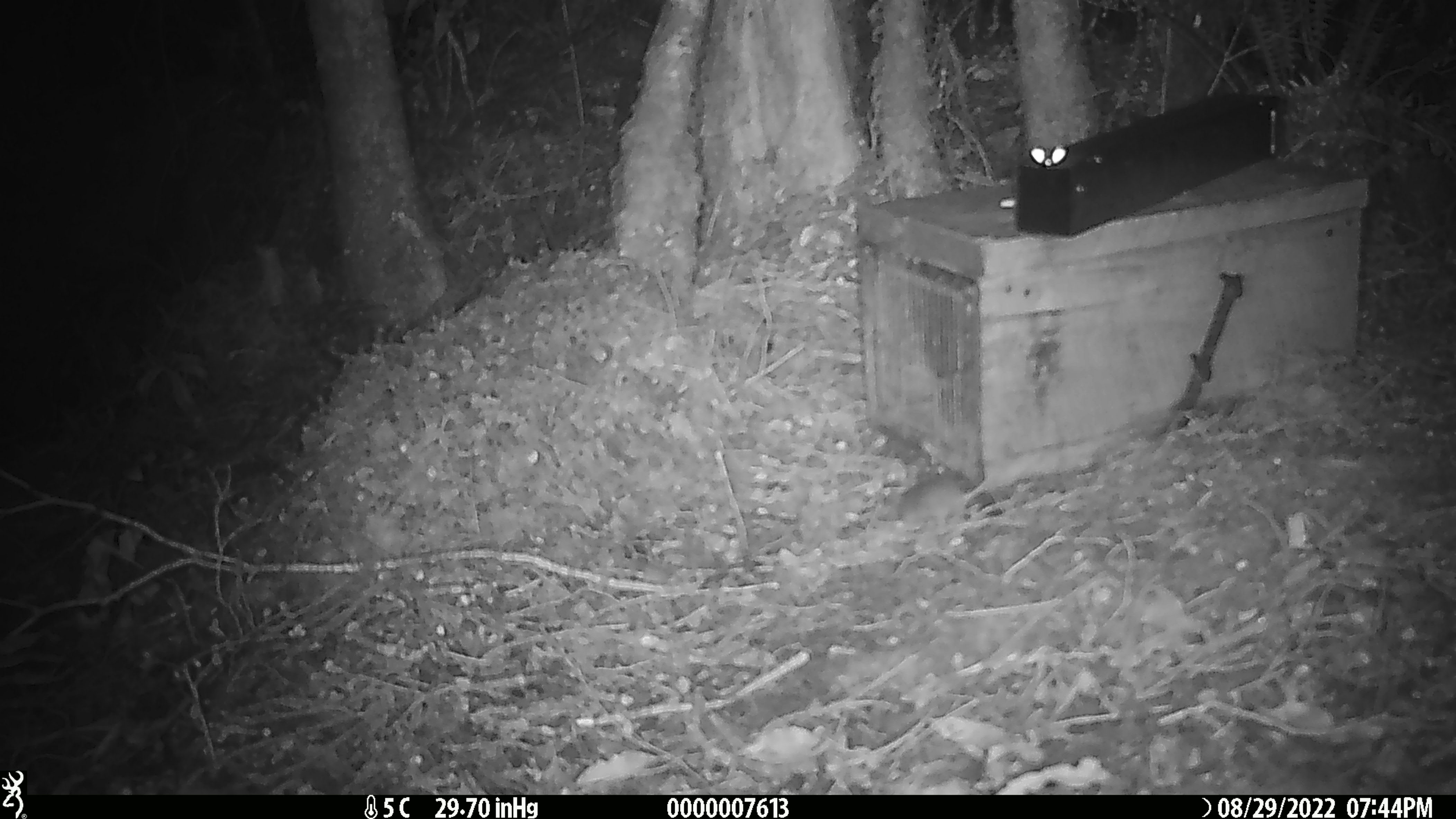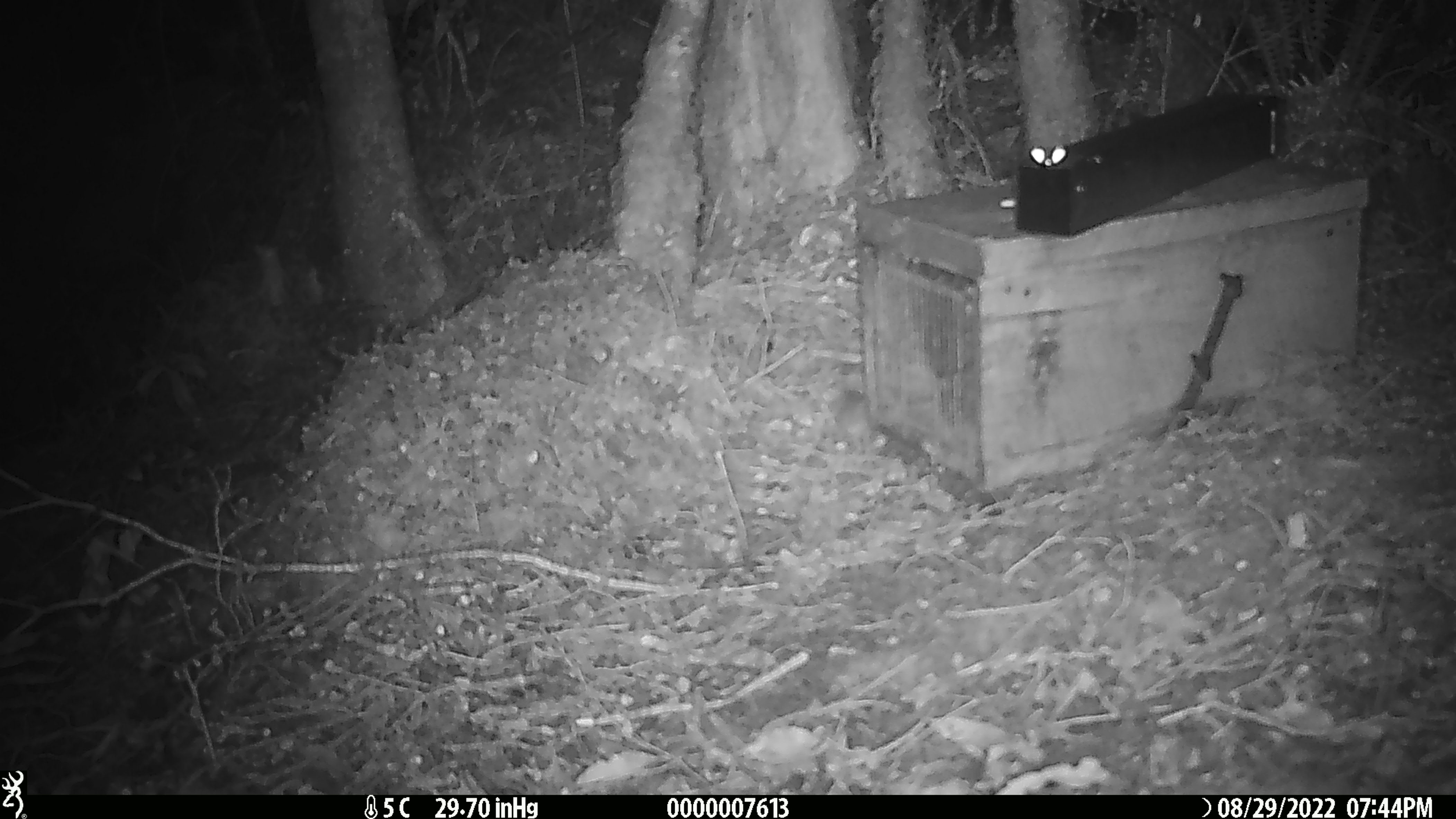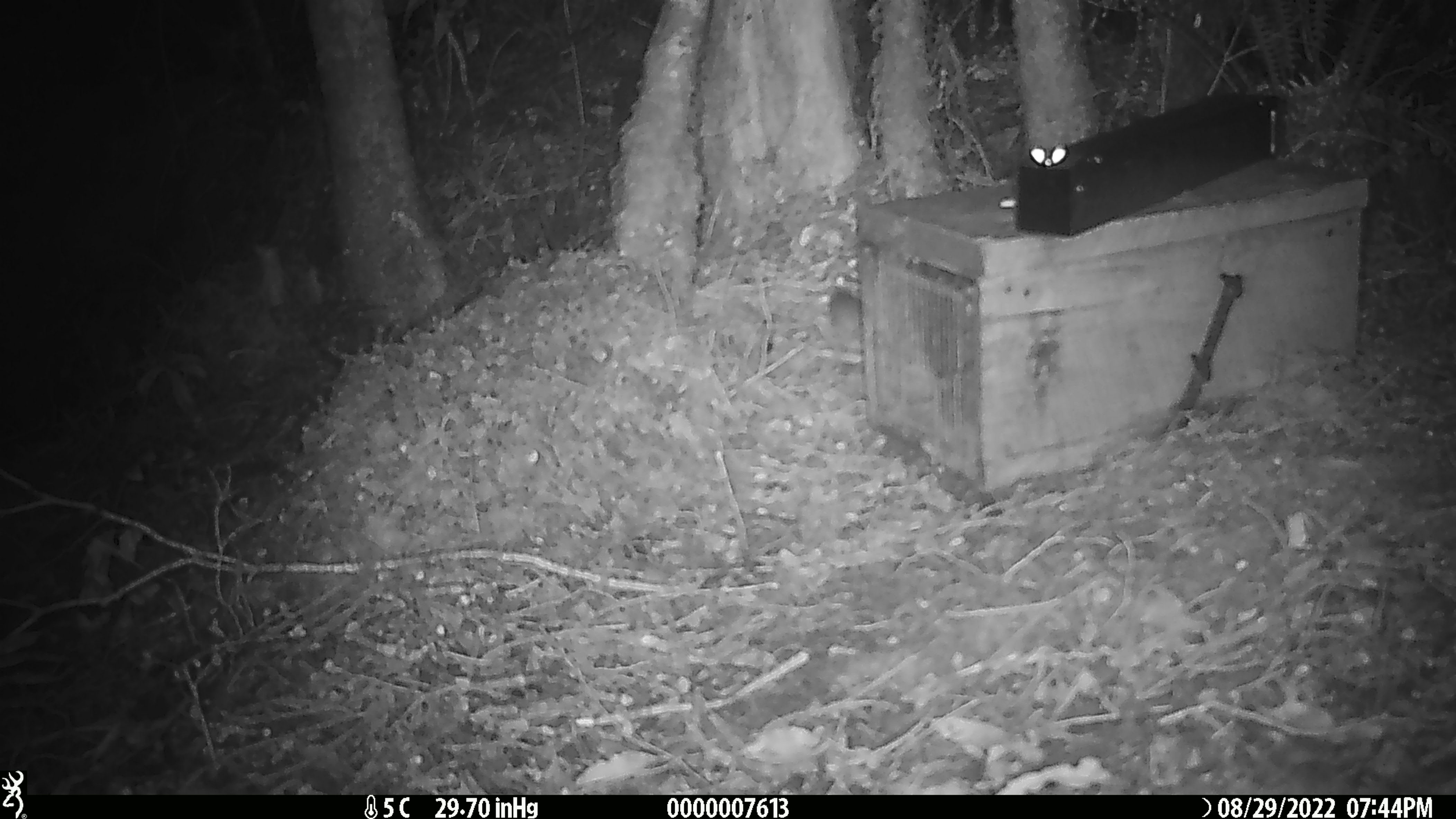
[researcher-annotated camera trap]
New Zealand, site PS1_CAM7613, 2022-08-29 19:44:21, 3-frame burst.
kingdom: Animalia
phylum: Chordata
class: Mammalia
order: Rodentia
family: Muridae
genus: Mus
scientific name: Mus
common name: mouse